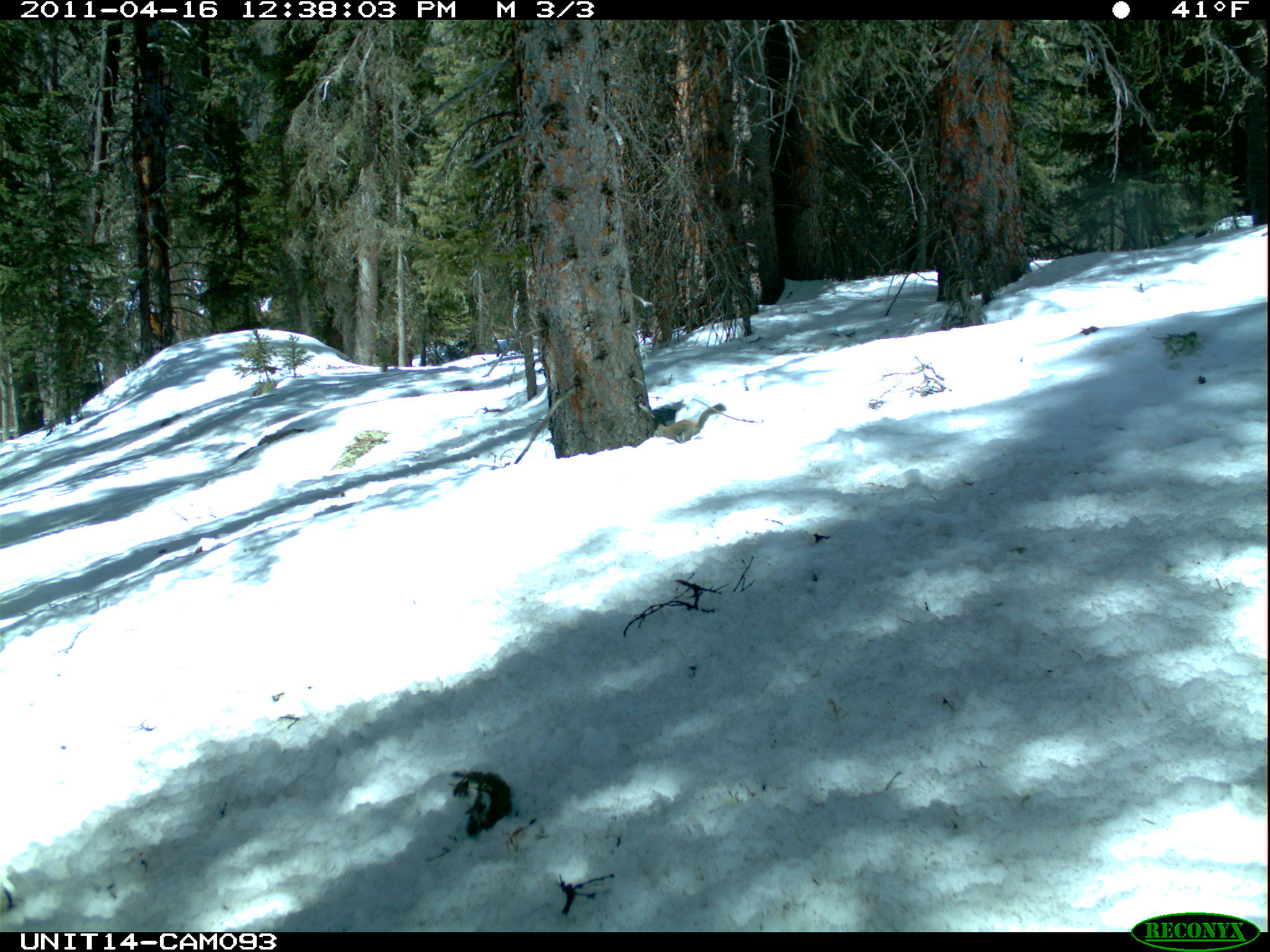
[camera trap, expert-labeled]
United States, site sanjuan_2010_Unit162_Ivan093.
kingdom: Animalia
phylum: Chordata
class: Mammalia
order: Rodentia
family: Sciuridae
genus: Tamiasciurus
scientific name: Tamiasciurus hudsonicus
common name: american red squirrel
Tamiasciurus hudsonicus (american red squirrel).